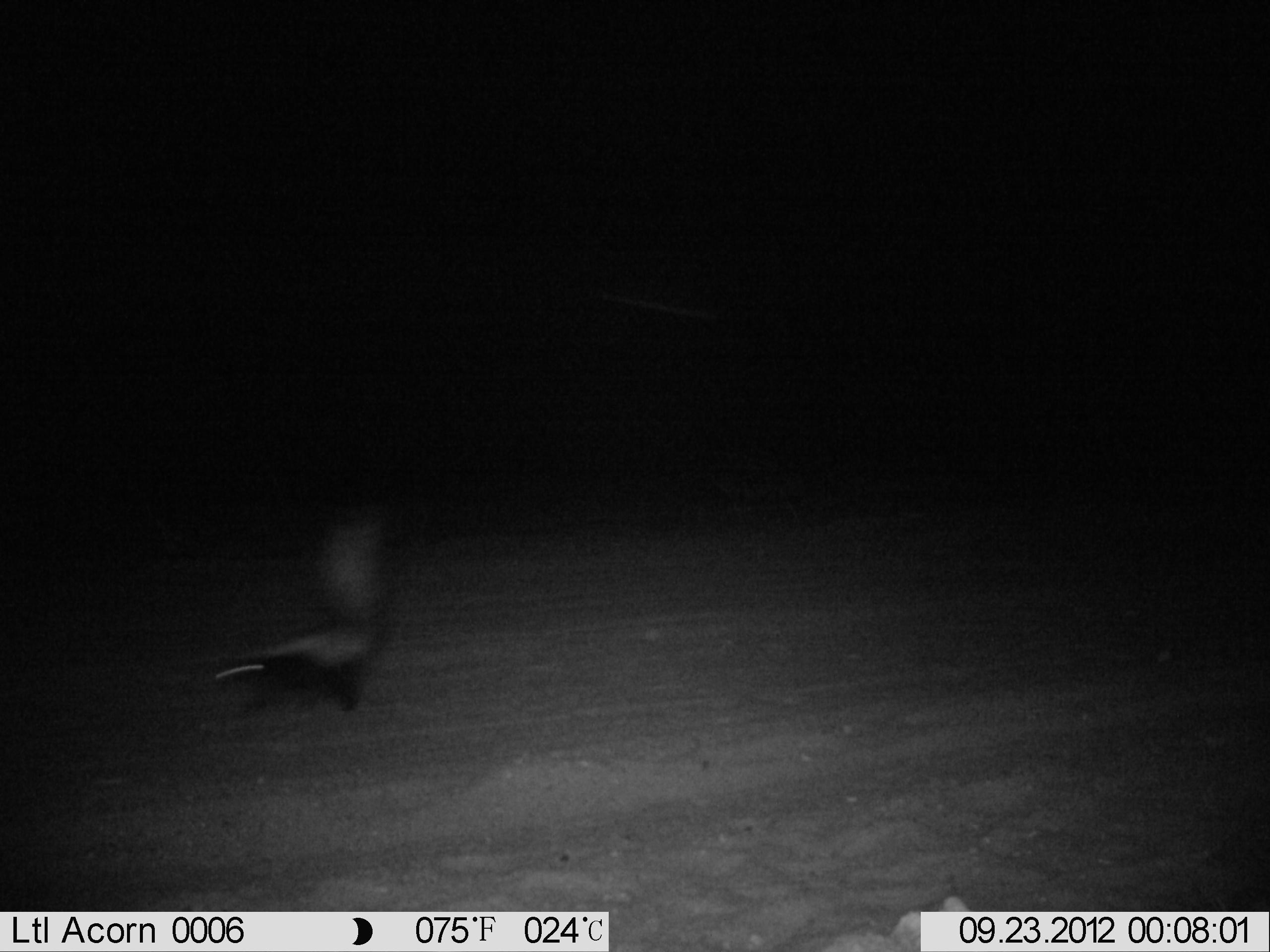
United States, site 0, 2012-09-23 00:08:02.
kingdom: Animalia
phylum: Chordata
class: Mammalia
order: Carnivora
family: Mephitidae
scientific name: Mephitidae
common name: skunk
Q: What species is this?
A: Skunk (Mephitidae).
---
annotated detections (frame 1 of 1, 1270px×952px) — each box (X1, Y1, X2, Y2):
skunk: (190, 514, 416, 724)